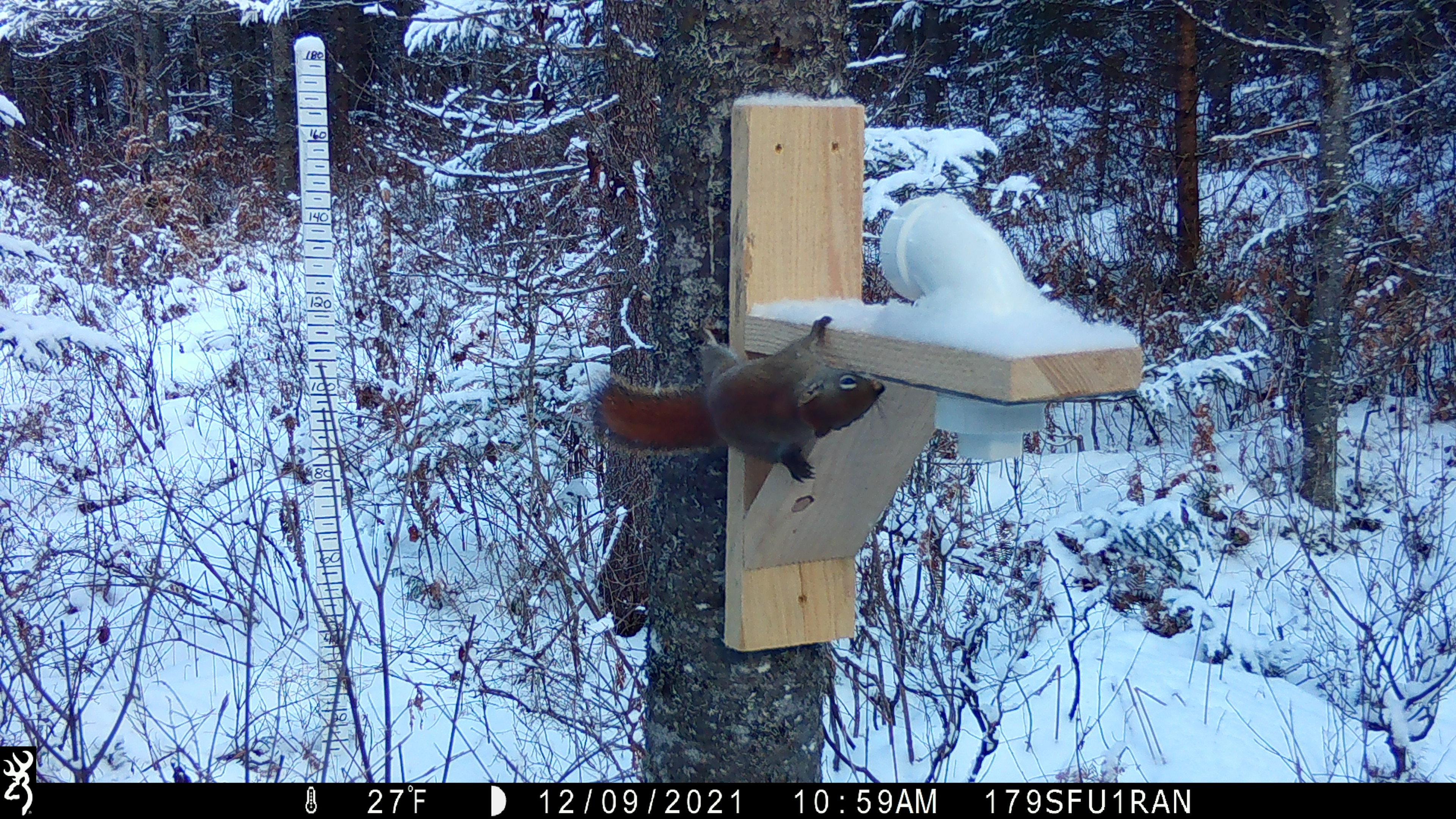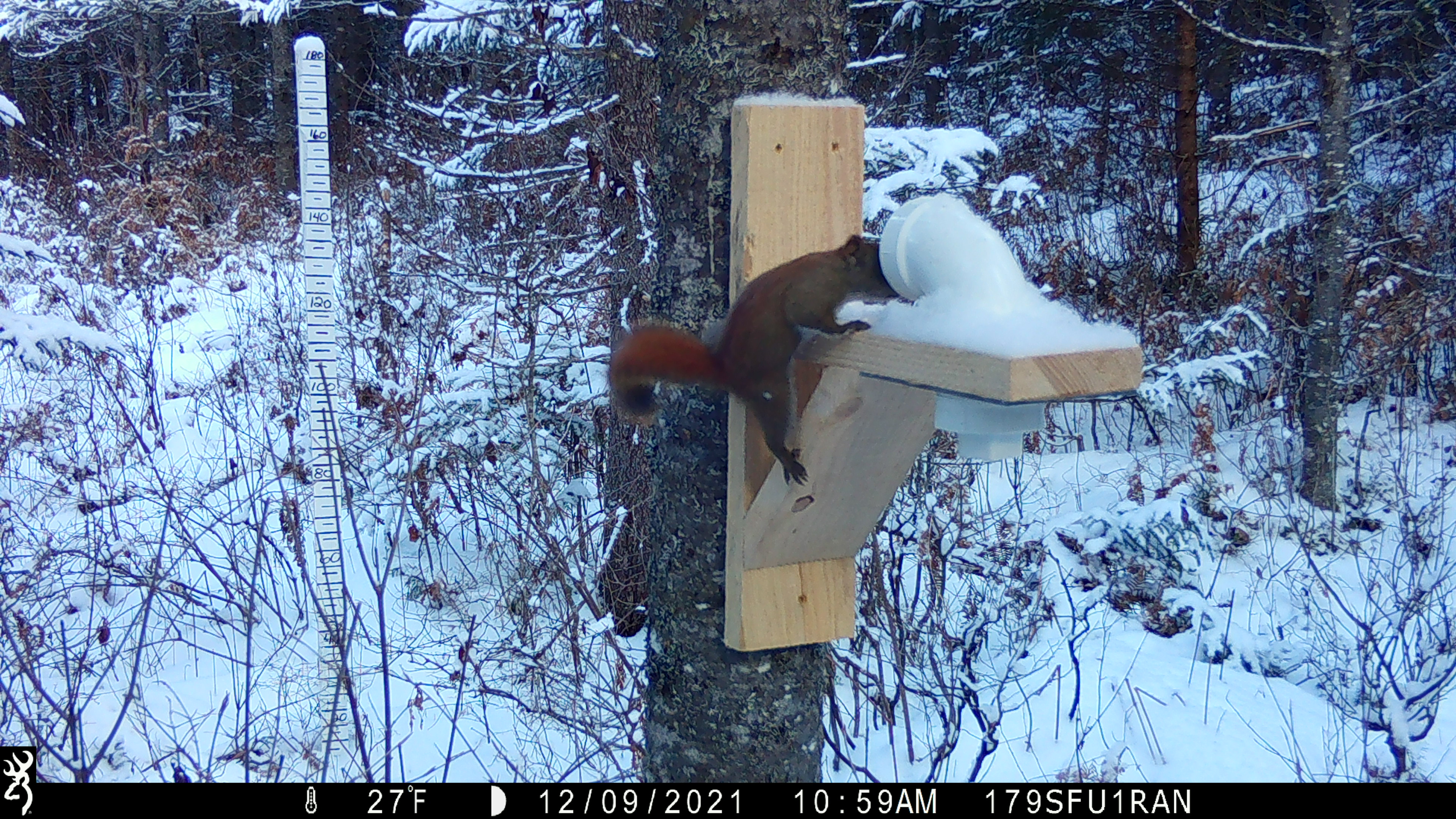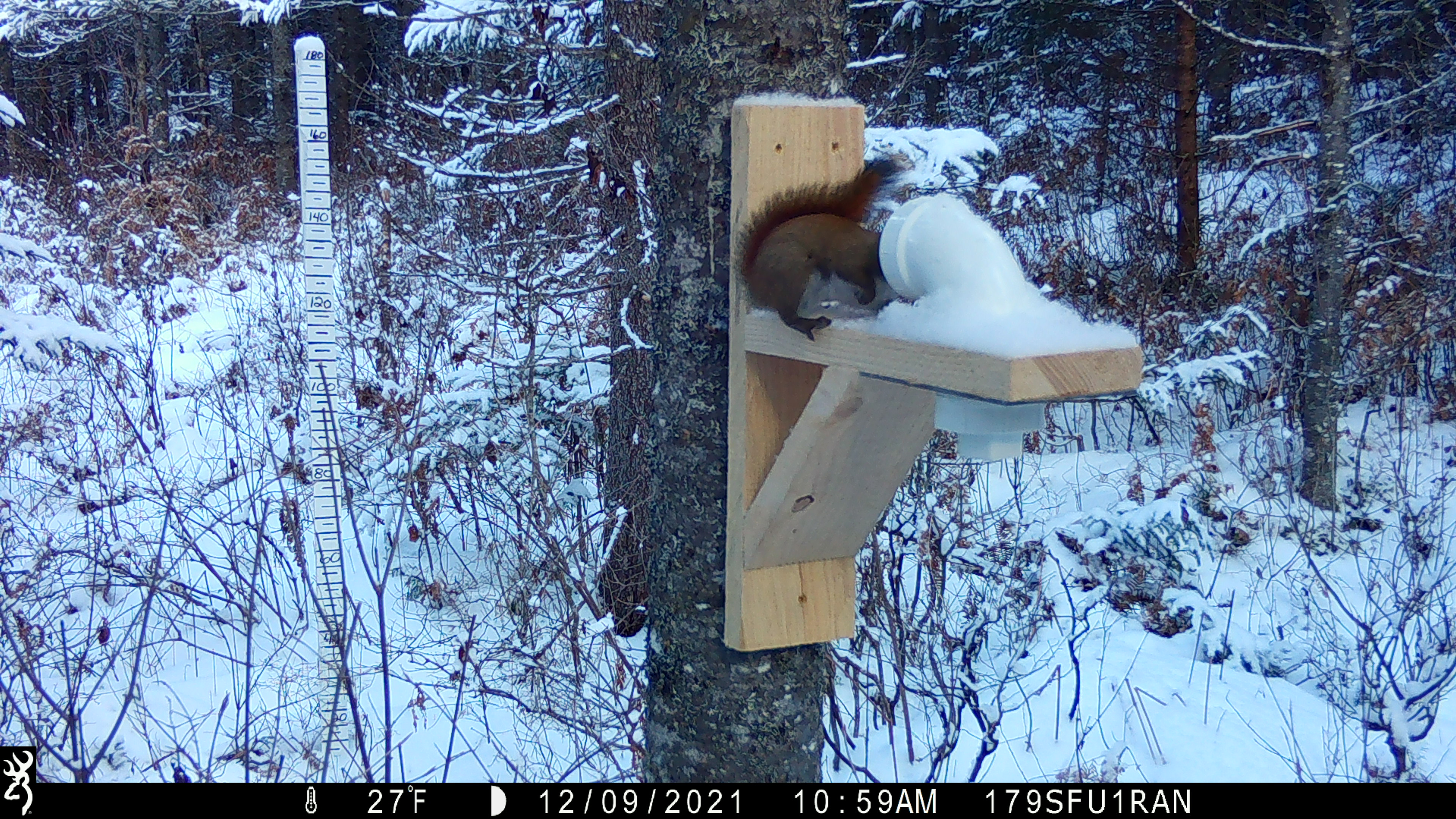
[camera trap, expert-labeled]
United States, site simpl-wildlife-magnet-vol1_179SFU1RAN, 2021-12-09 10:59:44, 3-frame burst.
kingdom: Animalia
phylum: Chordata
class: Mammalia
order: Rodentia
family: Sciuridae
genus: Tamiasciurus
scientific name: Tamiasciurus hudsonicus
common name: red squirrel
Red squirrel (Tamiasciurus hudsonicus).